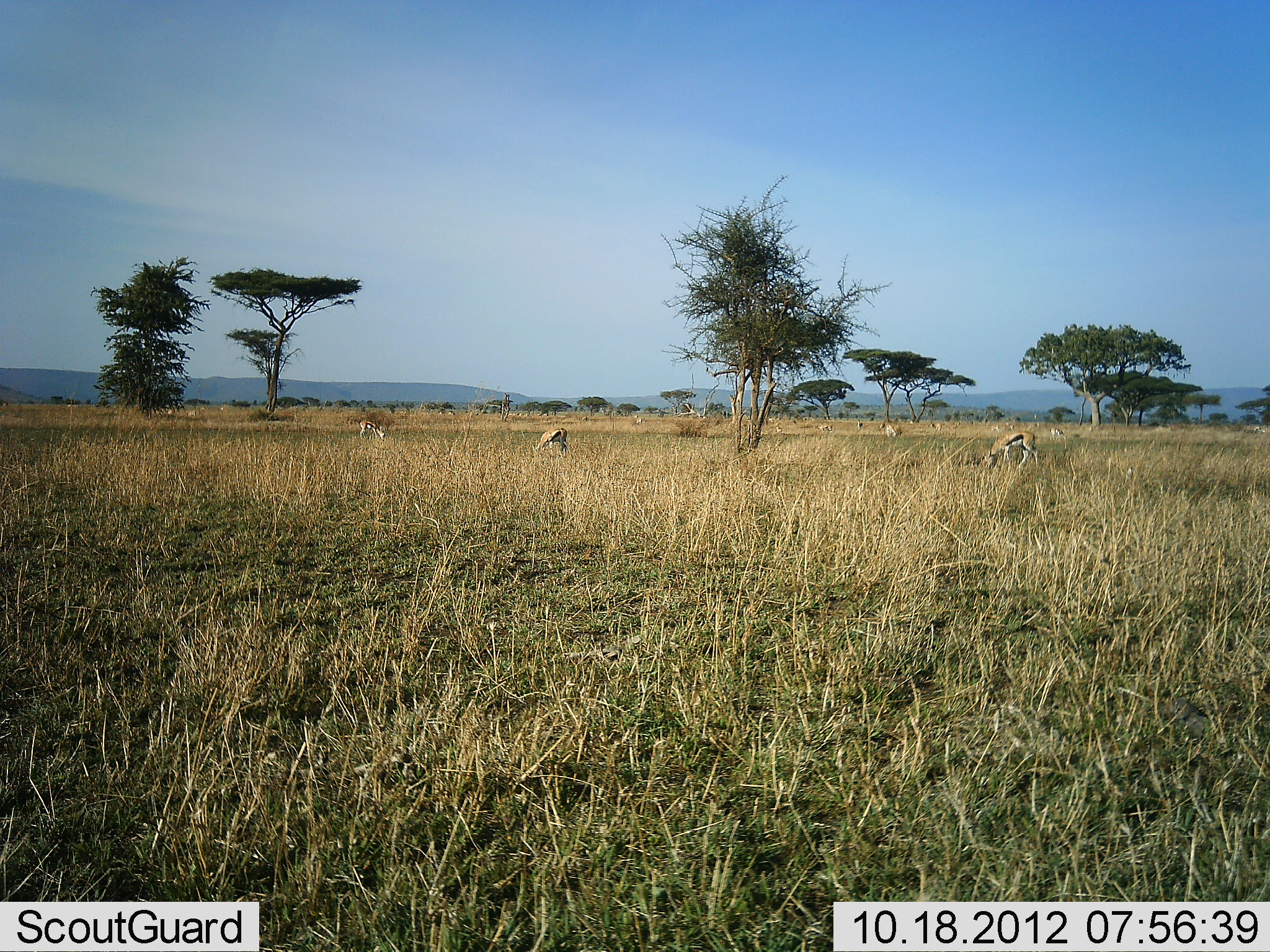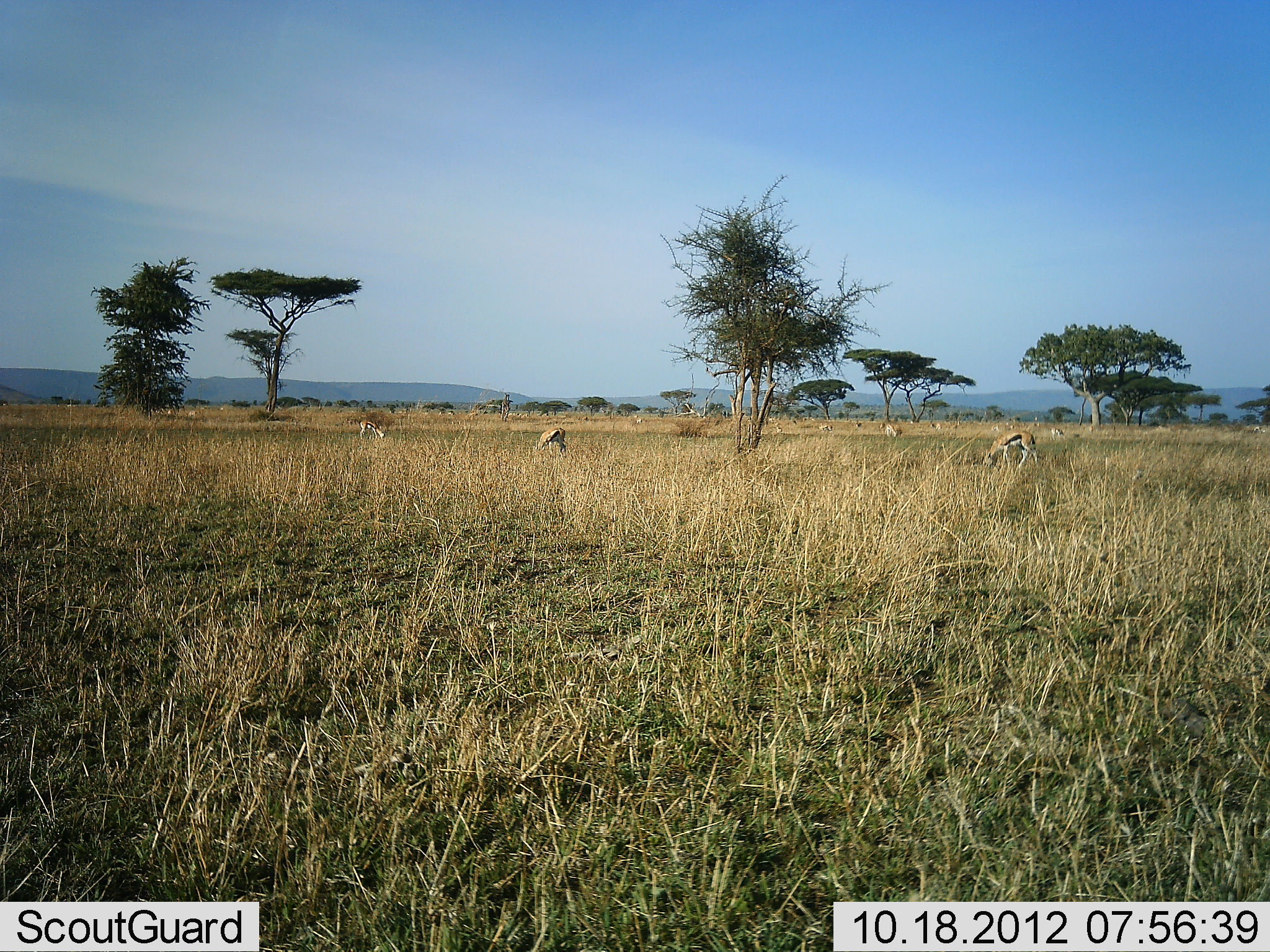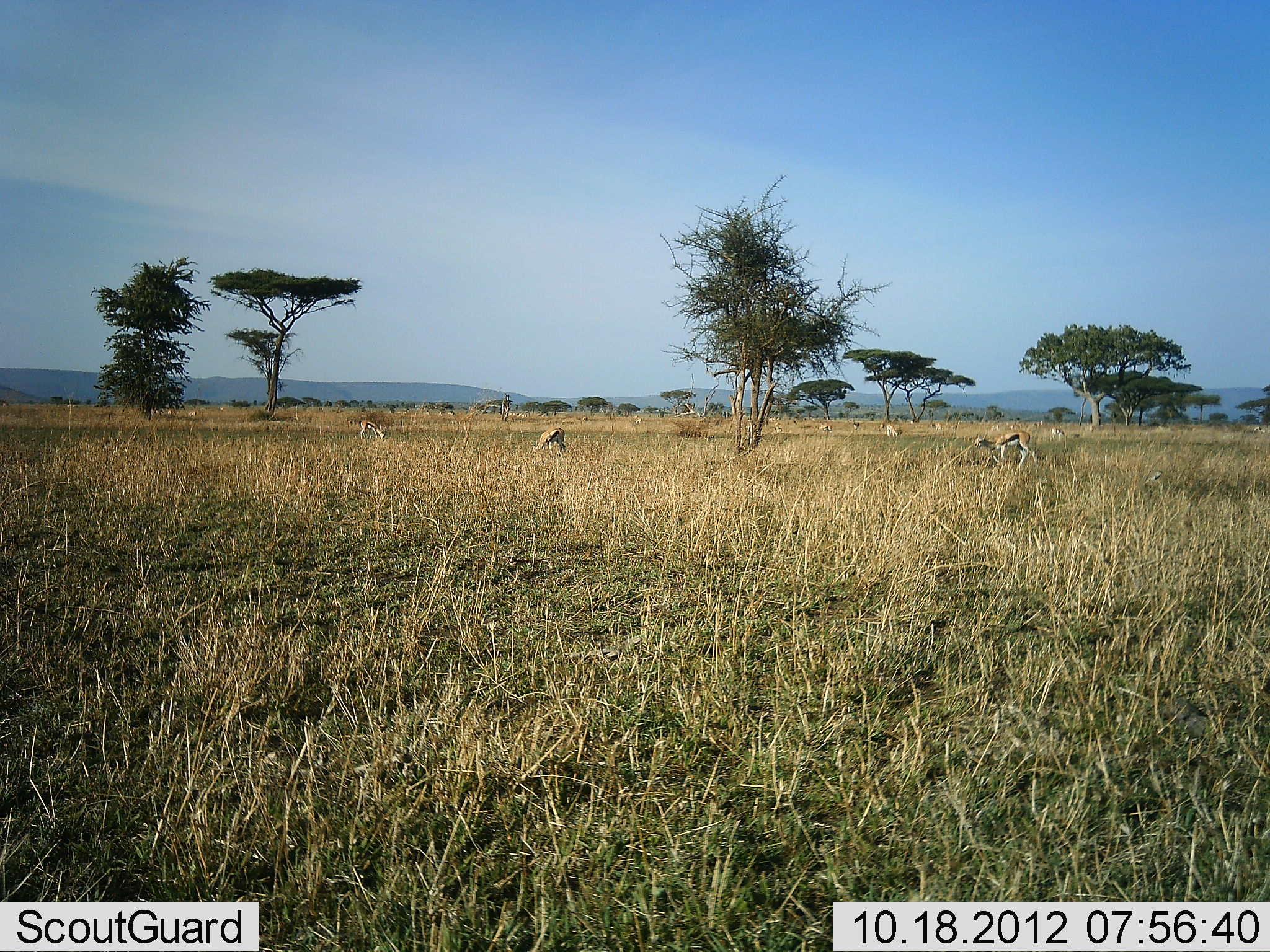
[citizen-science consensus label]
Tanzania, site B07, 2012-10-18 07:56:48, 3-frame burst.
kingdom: Animalia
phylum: Chordata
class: Mammalia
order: Artiodactyla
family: Bovidae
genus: Eudorcas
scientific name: Eudorcas thomsonii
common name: thomson's gazelle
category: gazellethomsons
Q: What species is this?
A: Gazellethomsons (thomson's gazelle) (Eudorcas thomsonii).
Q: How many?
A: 8.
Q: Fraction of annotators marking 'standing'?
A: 30%.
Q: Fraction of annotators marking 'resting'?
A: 0%.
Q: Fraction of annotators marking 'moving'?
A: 10%.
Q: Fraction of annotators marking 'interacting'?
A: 0%.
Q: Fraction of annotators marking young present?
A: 10%.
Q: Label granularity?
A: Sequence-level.